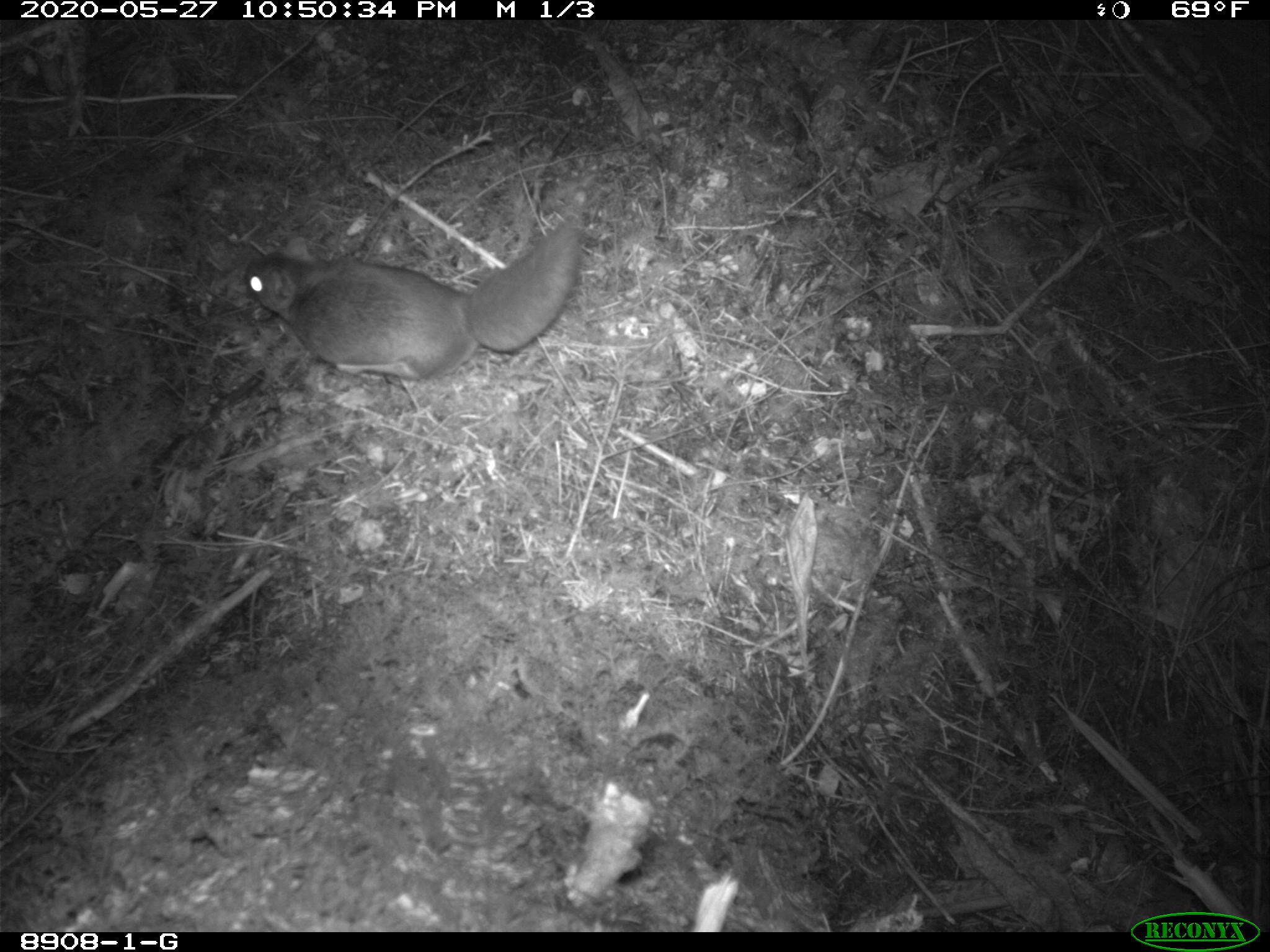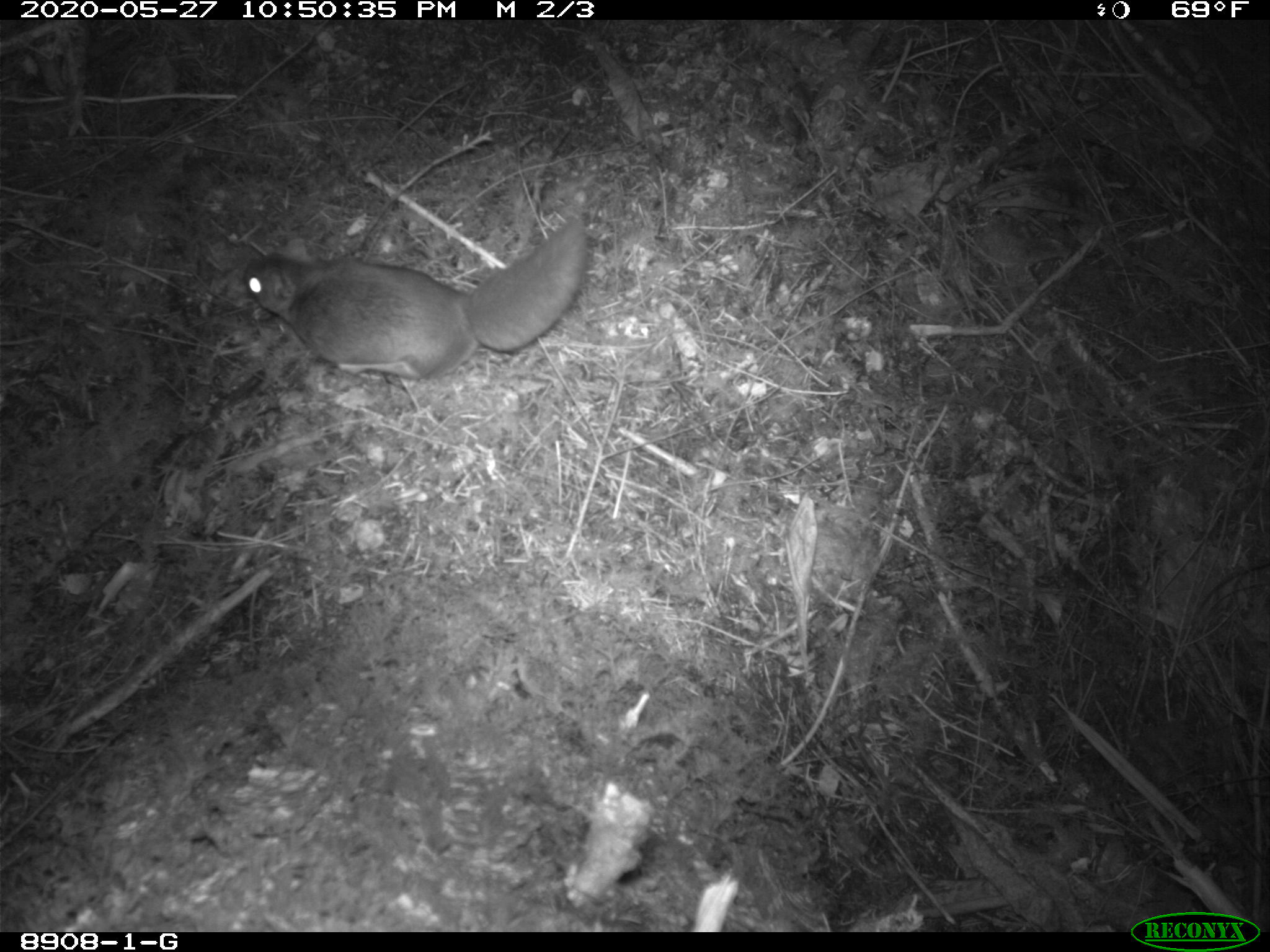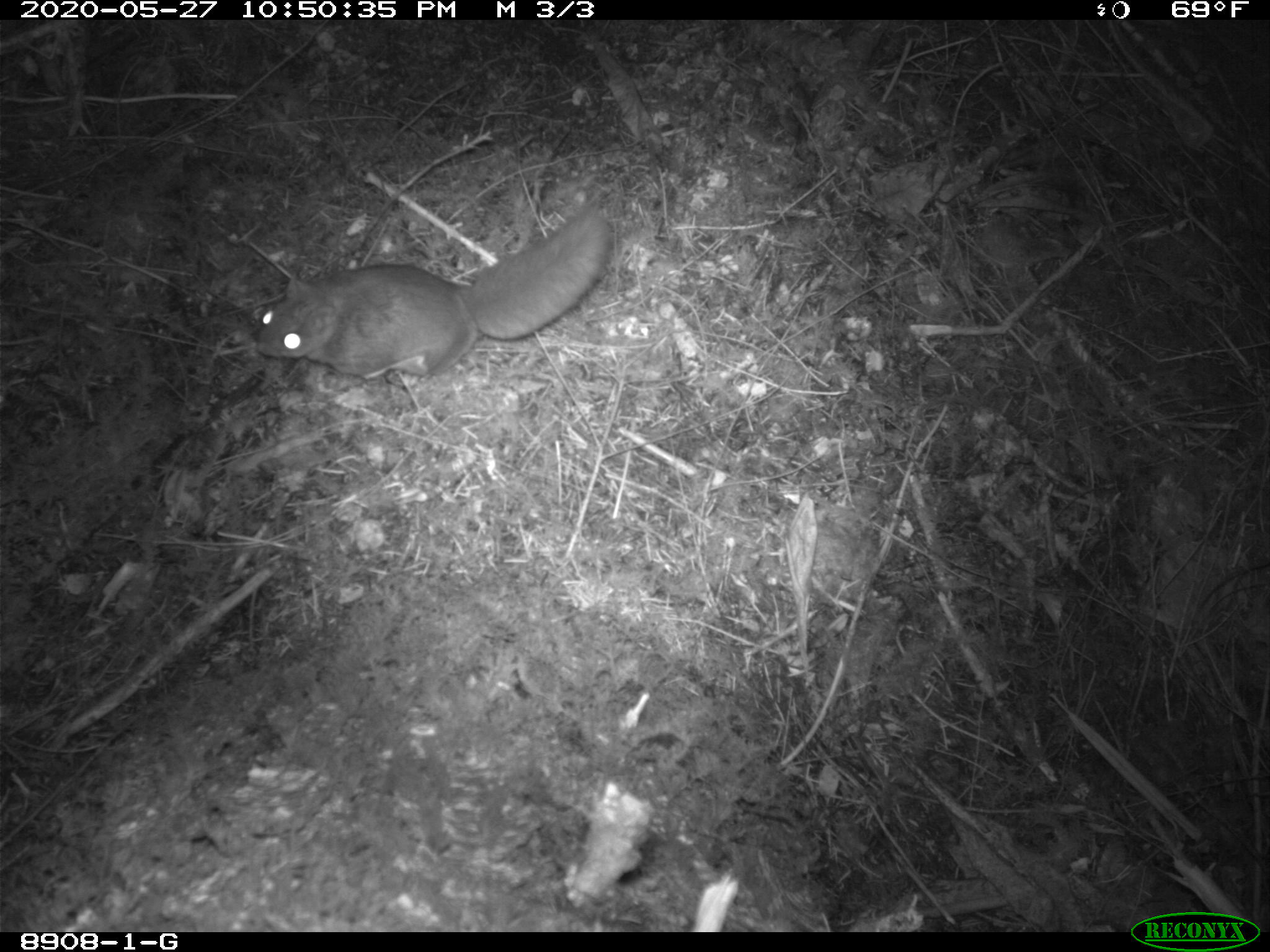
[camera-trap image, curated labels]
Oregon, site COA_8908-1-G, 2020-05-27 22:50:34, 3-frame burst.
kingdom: Animalia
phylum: Chordata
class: Mammalia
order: Rodentia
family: Sciuridae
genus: Glaucomys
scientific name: Glaucomys oregonensis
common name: humboldt's flying squirrel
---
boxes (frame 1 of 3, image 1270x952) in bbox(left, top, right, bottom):
humboldt's flying squirrel: bbox(228, 202, 594, 392)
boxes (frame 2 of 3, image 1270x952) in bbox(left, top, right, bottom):
humboldt's flying squirrel: bbox(228, 198, 602, 394)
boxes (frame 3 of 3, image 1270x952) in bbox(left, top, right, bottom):
humboldt's flying squirrel: bbox(237, 187, 632, 394)